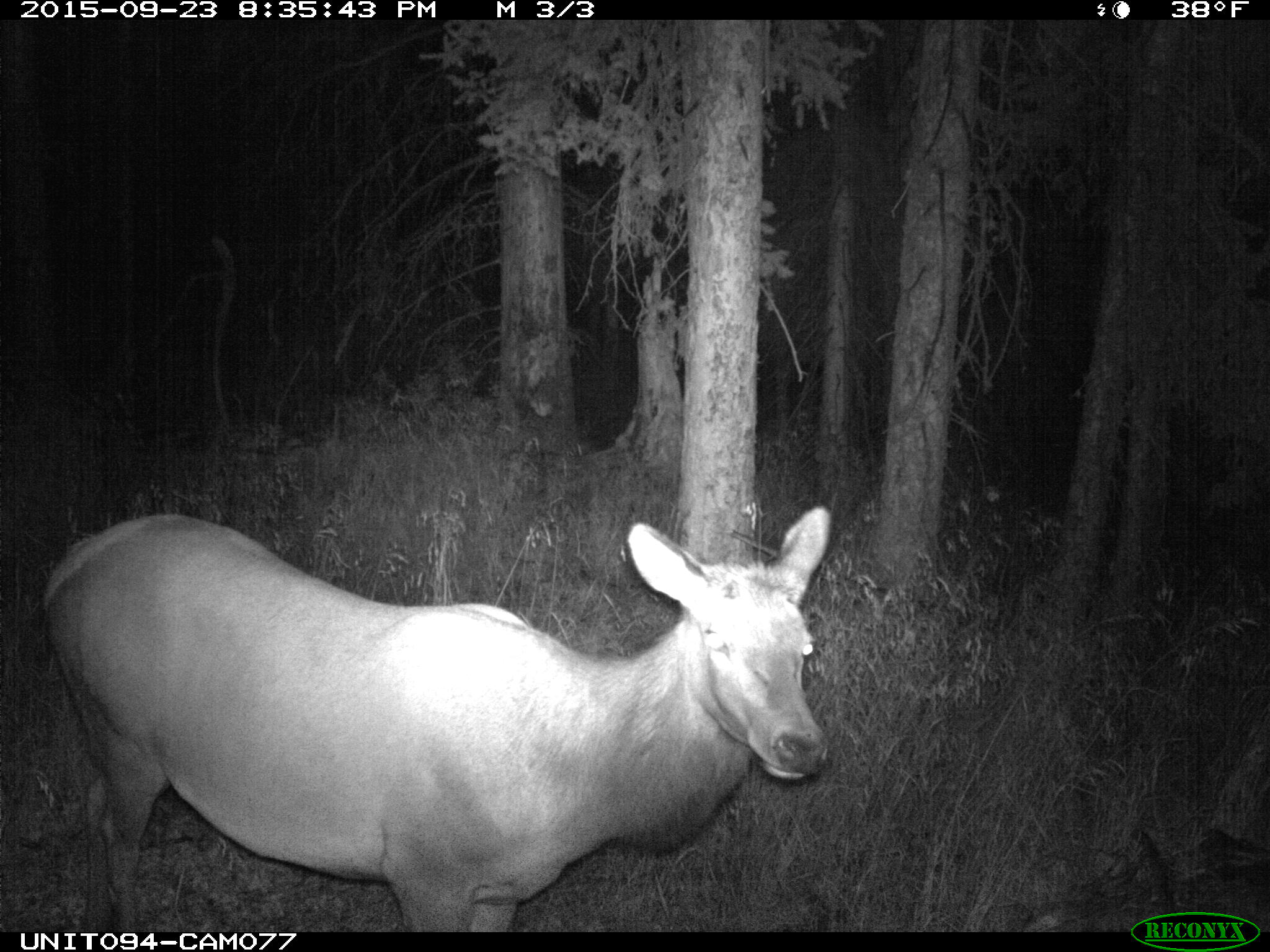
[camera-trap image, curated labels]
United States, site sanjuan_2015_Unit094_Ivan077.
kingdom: Animalia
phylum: Chordata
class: Mammalia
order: Artiodactyla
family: Cervidae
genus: Cervus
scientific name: Cervus elaphus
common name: red deer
Cervus elaphus (red deer).